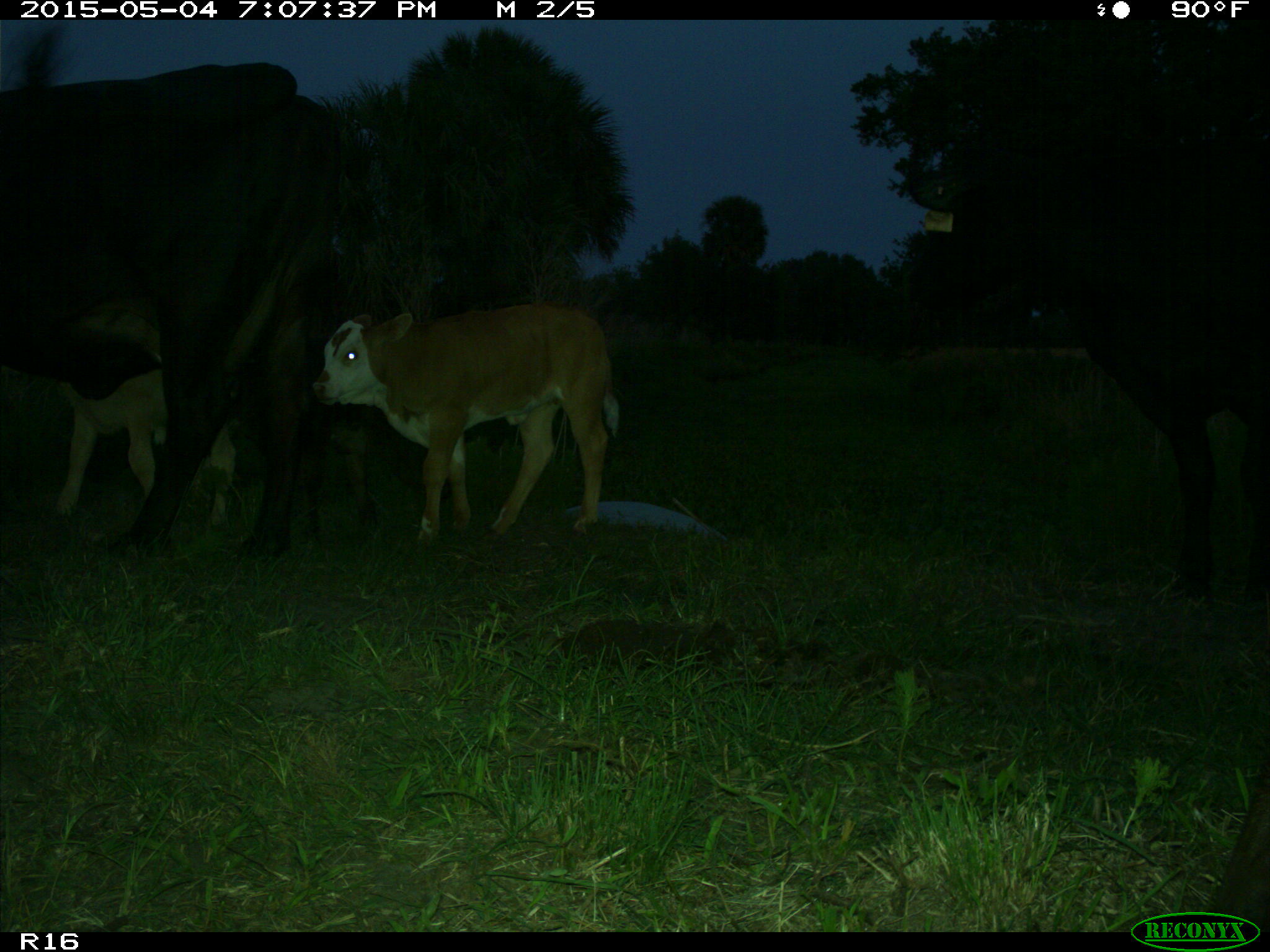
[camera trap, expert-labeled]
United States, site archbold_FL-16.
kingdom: Animalia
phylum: Chordata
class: Mammalia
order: Artiodactyla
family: Bovidae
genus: Bos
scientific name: Bos taurus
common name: domestic cow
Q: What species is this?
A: Bos taurus (domestic cow).